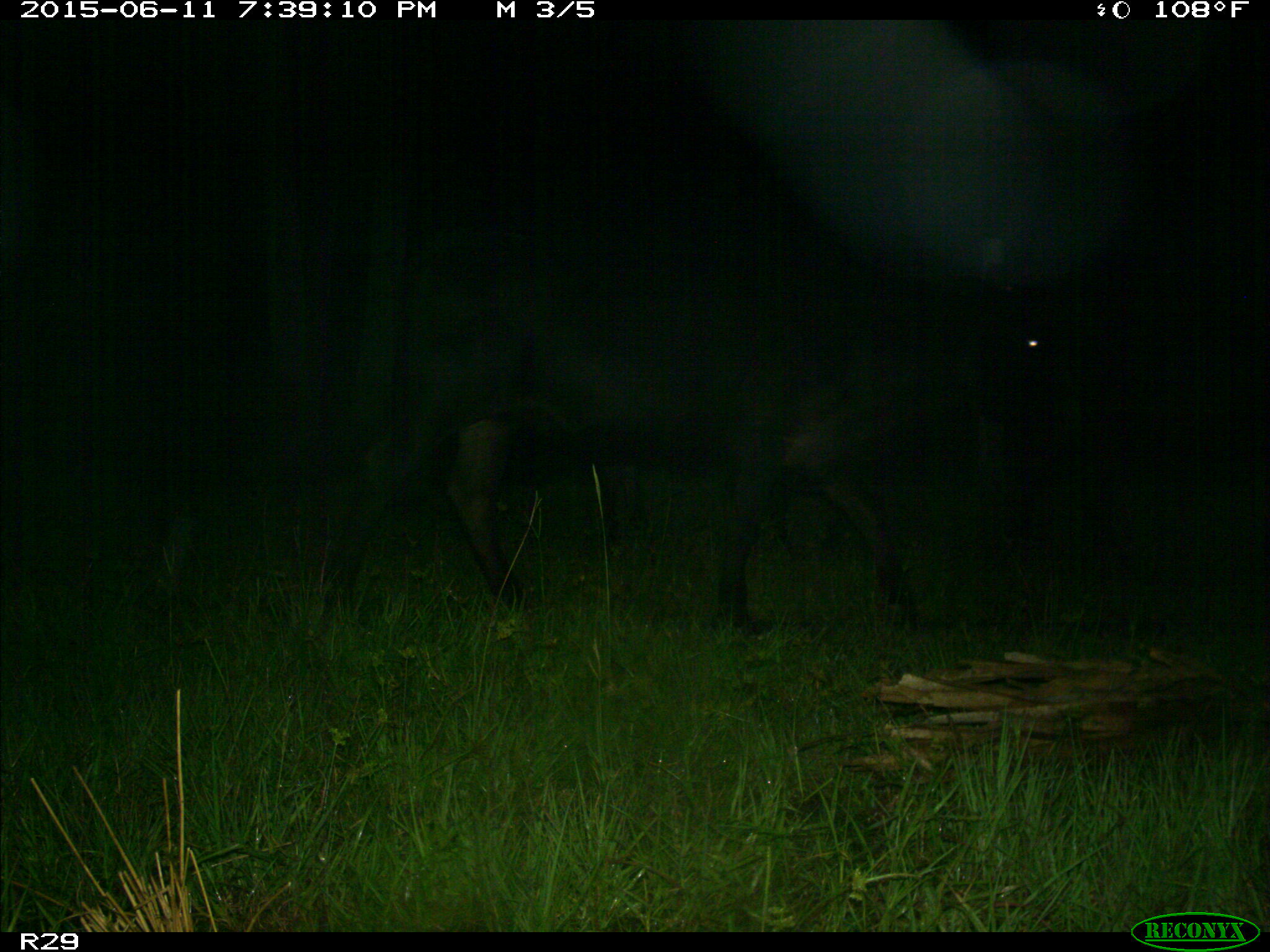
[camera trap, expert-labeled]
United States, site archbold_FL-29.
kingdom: Animalia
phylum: Chordata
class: Mammalia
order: Artiodactyla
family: Bovidae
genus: Bos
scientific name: Bos taurus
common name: domestic cow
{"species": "Bos taurus (domestic cow)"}